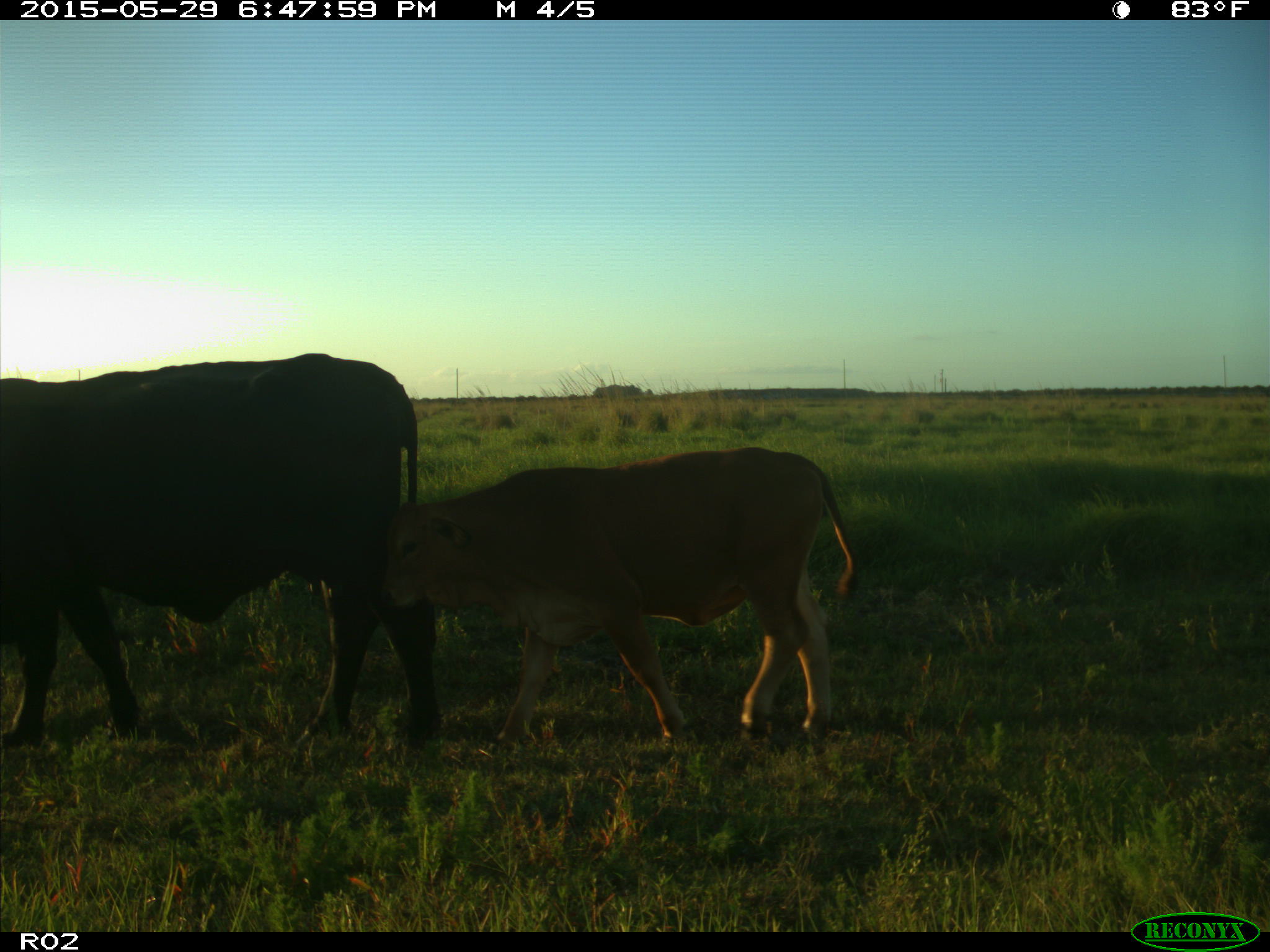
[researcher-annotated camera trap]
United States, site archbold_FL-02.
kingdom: Animalia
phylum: Chordata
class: Mammalia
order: Artiodactyla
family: Bovidae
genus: Bos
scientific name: Bos taurus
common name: domestic cow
Bos taurus (domestic cow).